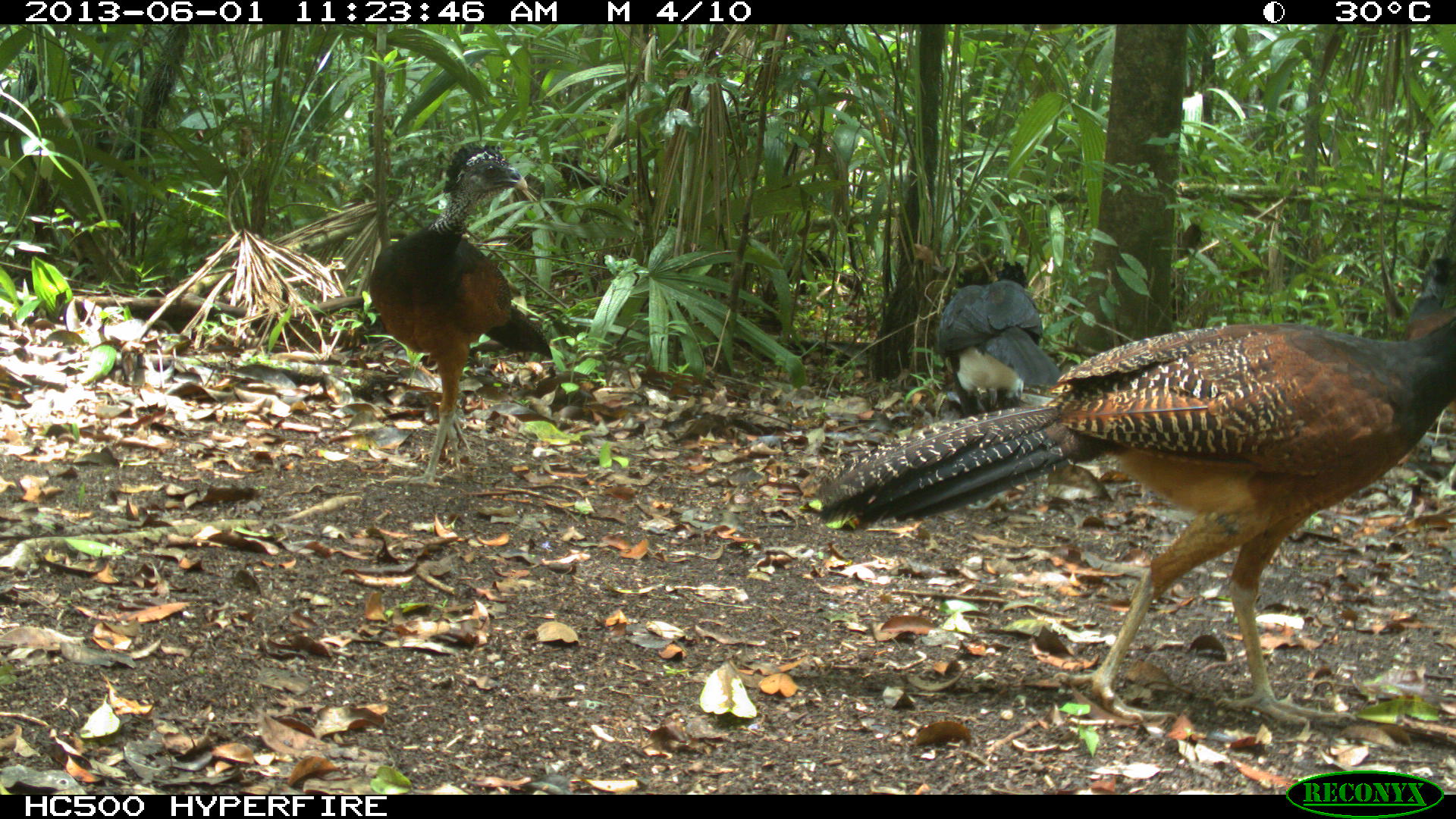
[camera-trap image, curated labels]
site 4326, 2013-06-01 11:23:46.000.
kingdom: Animalia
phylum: Chordata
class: Aves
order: Galliformes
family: Cracidae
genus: Crax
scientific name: Crax rubra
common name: great curassow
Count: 4.